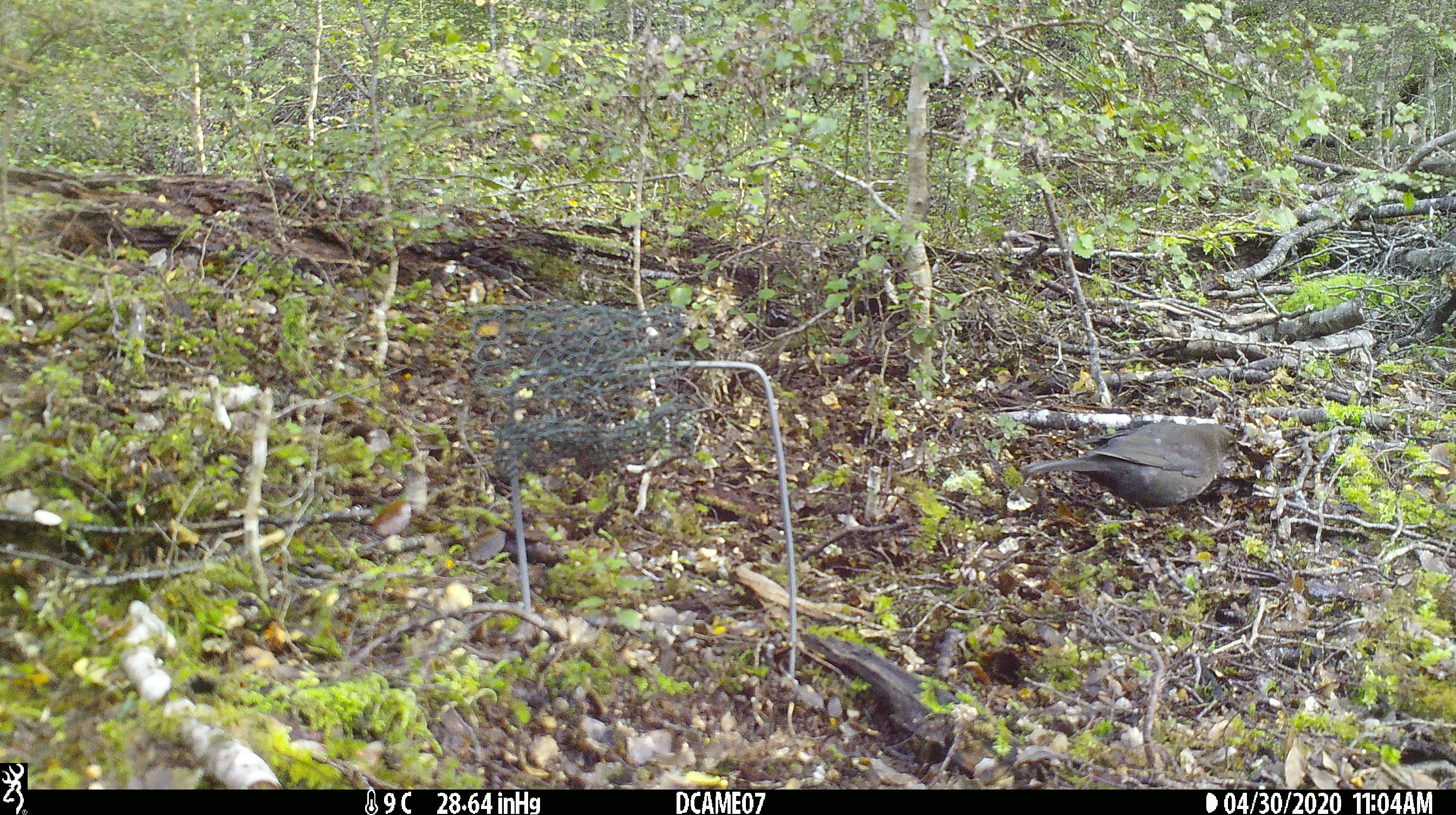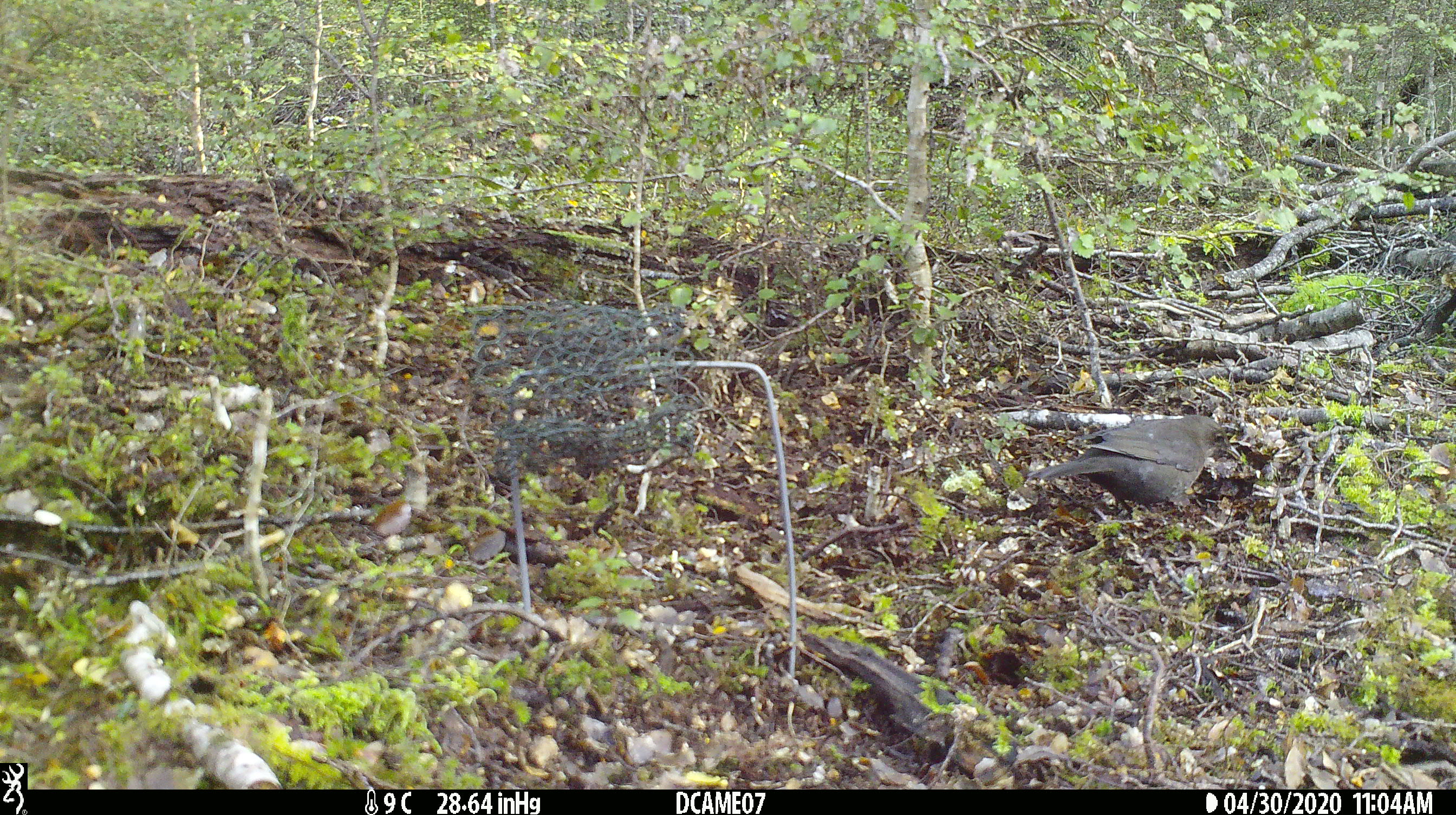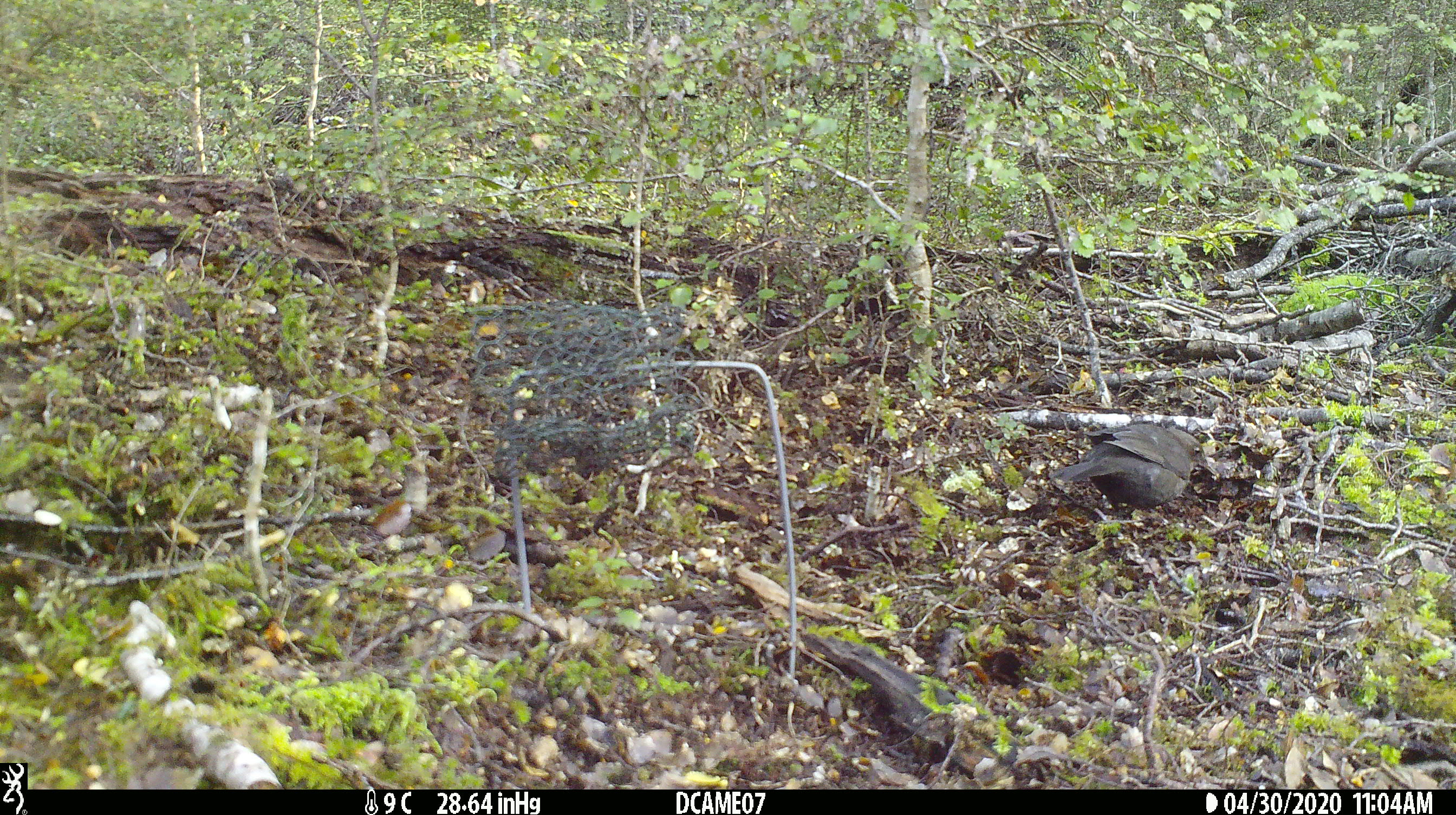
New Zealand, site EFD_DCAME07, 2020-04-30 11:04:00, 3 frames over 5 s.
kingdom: Animalia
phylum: Chordata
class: Aves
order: Passeriformes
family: Turdidae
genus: Turdus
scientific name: Turdus merula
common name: eurasian blackbird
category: blackbird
Blackbird (eurasian blackbird) (Turdus merula).